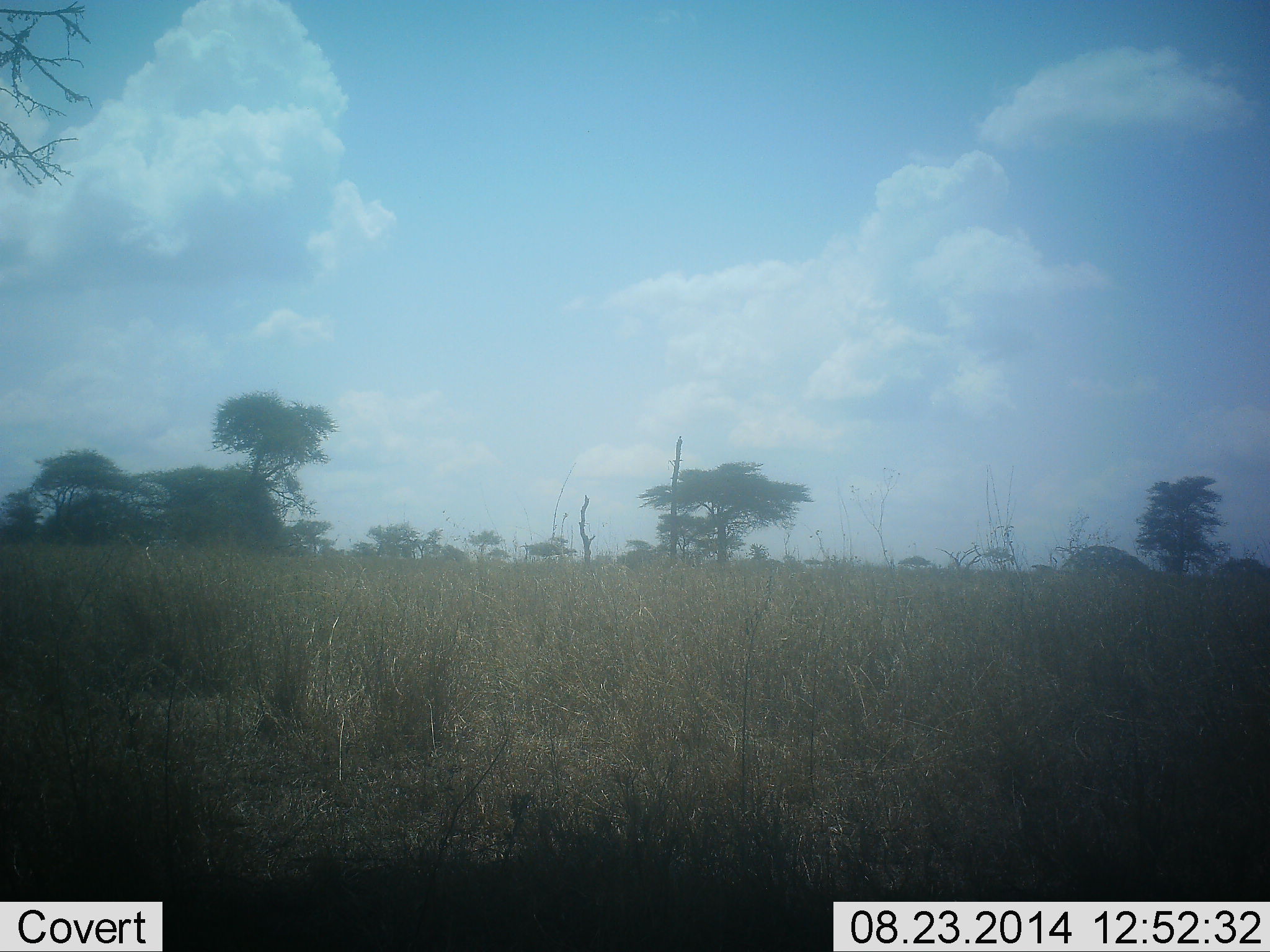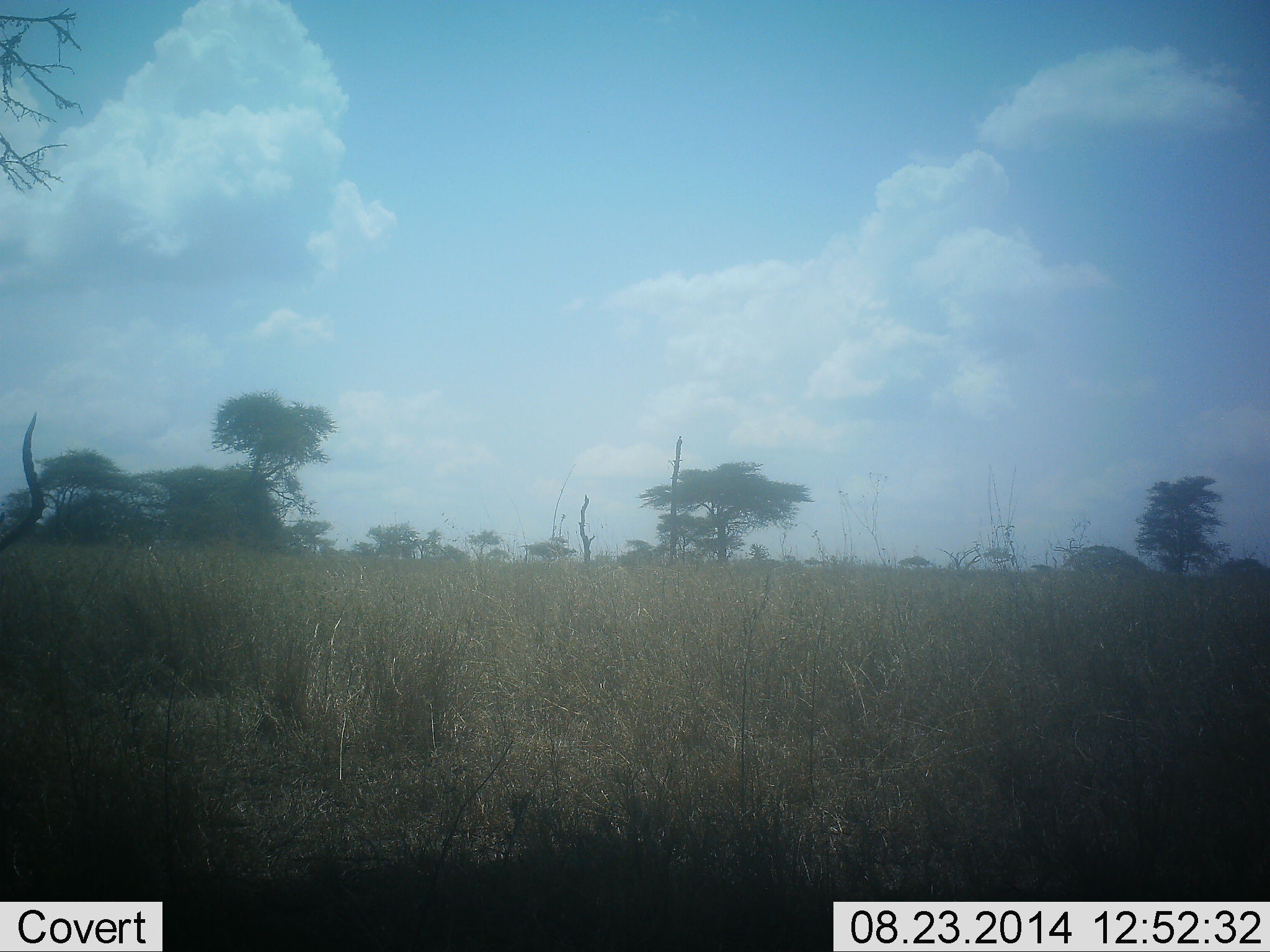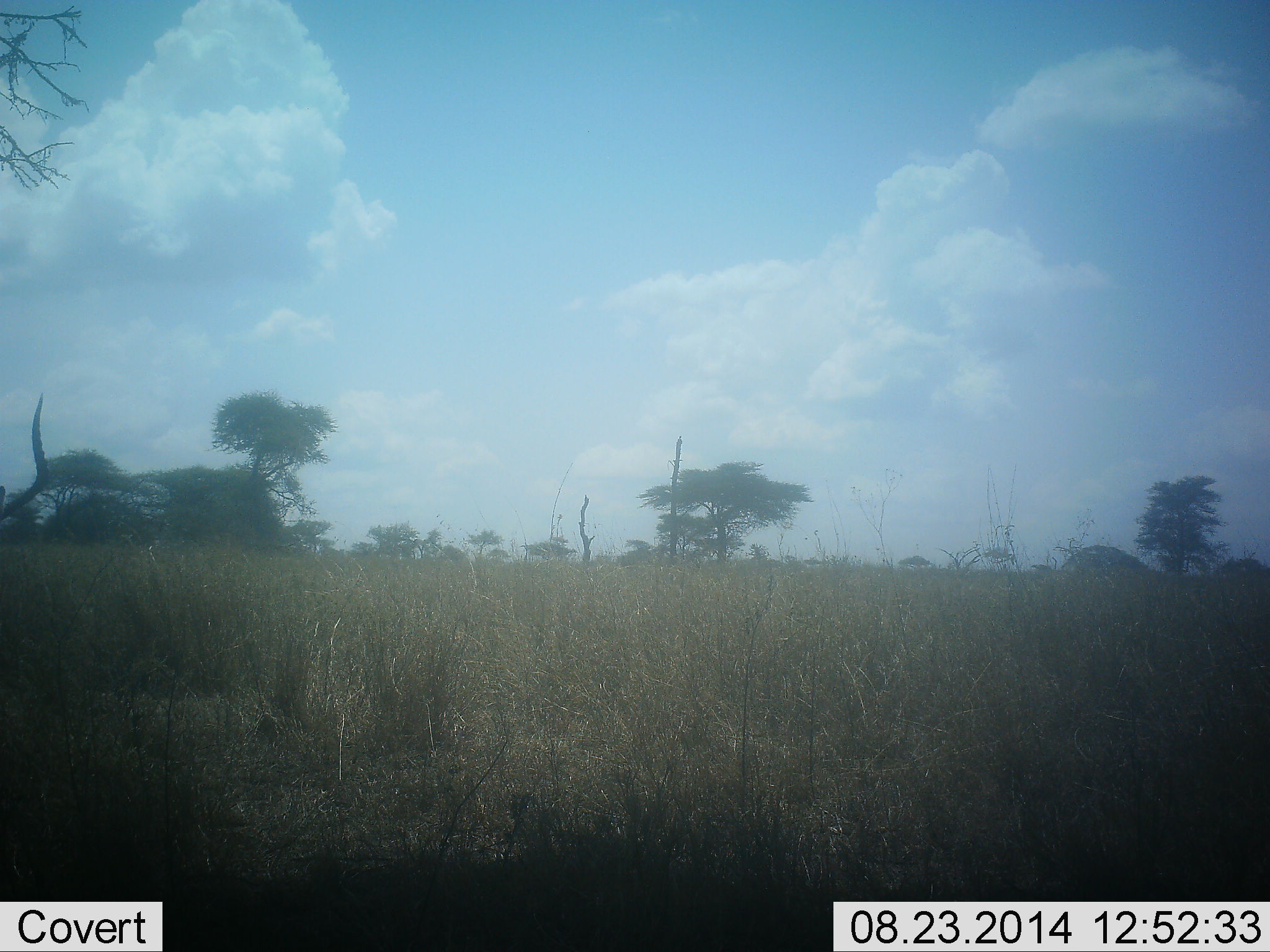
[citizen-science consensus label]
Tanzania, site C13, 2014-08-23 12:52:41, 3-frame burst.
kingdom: Animalia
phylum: Chordata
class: Mammalia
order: Artiodactyla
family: Bovidae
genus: Aepyceros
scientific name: Aepyceros melampus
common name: impala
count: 1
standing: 70%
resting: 0%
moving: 20%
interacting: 0%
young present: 0%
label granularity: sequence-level